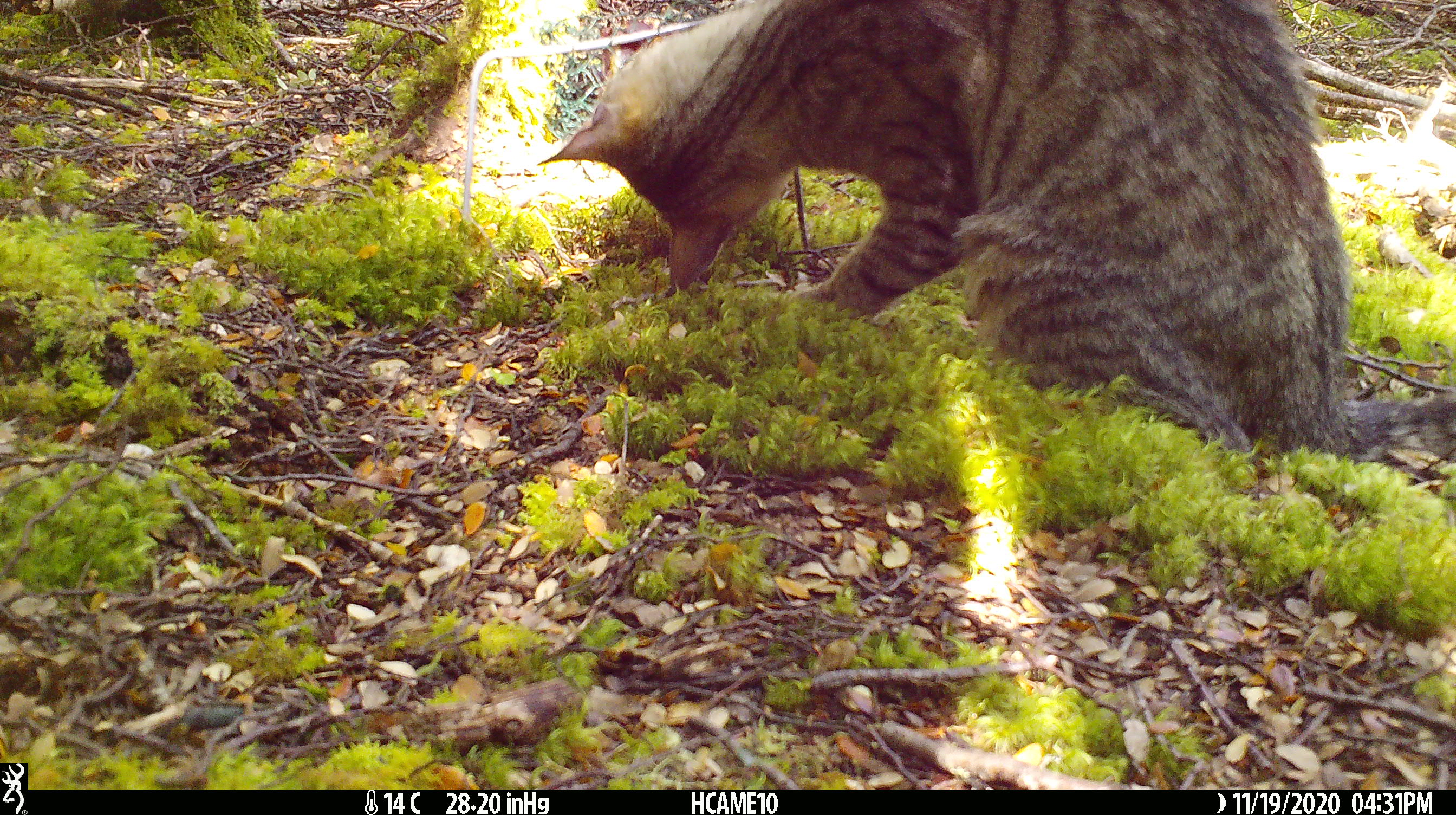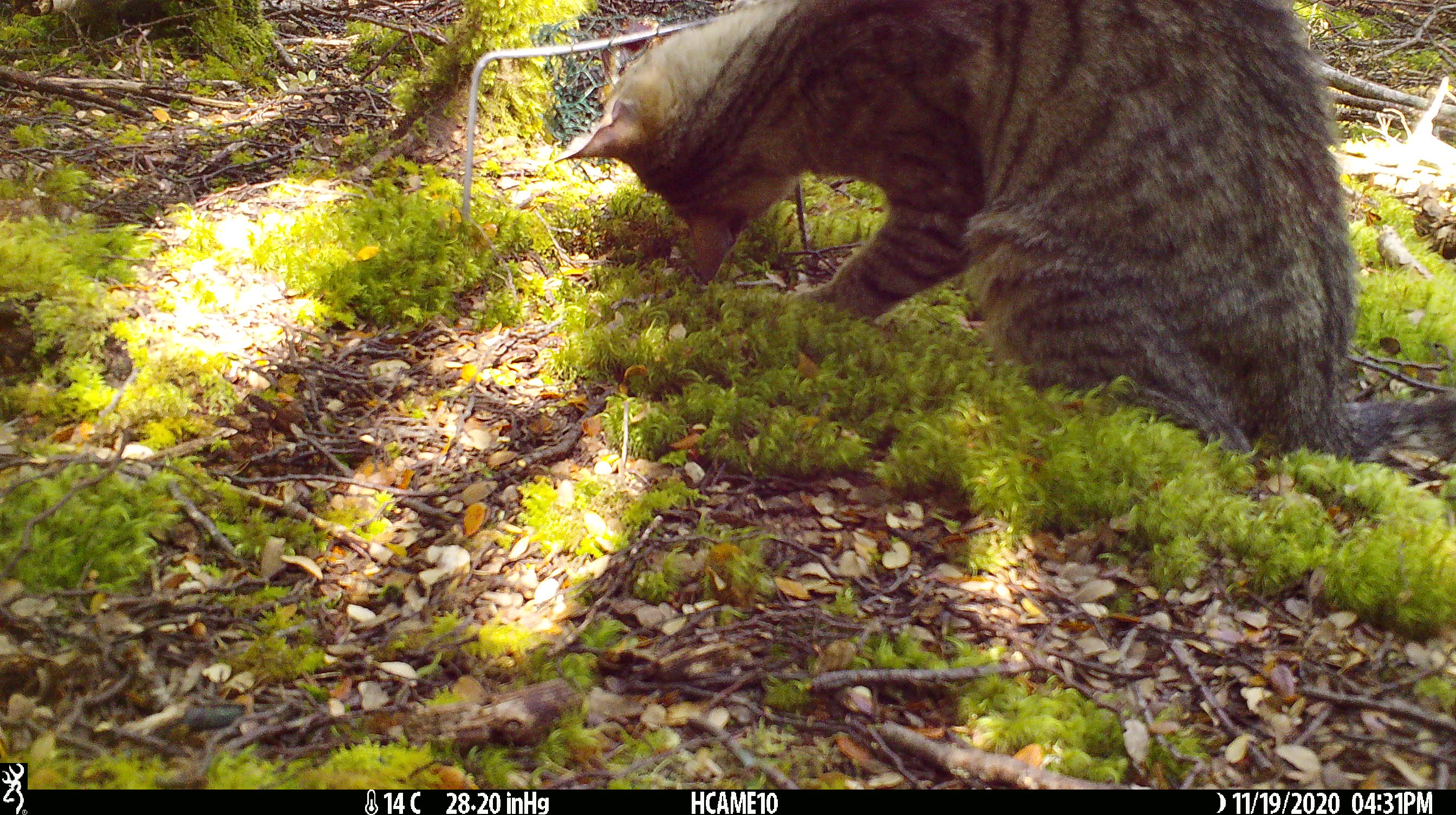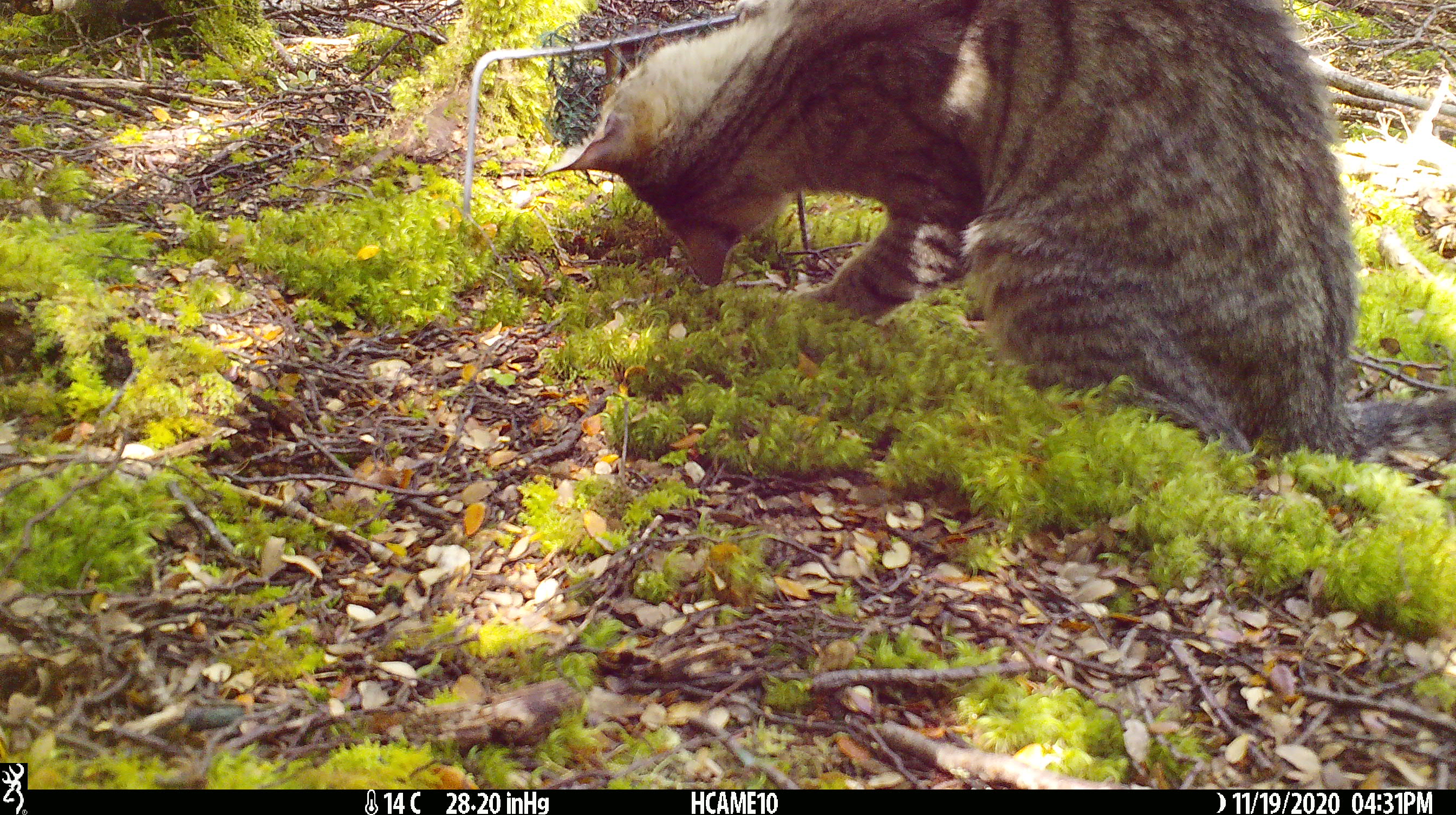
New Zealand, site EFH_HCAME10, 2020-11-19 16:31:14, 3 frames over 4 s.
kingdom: Animalia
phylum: Chordata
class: Mammalia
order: Carnivora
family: Felidae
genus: Felis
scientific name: Felis catus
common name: domestic cat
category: cat